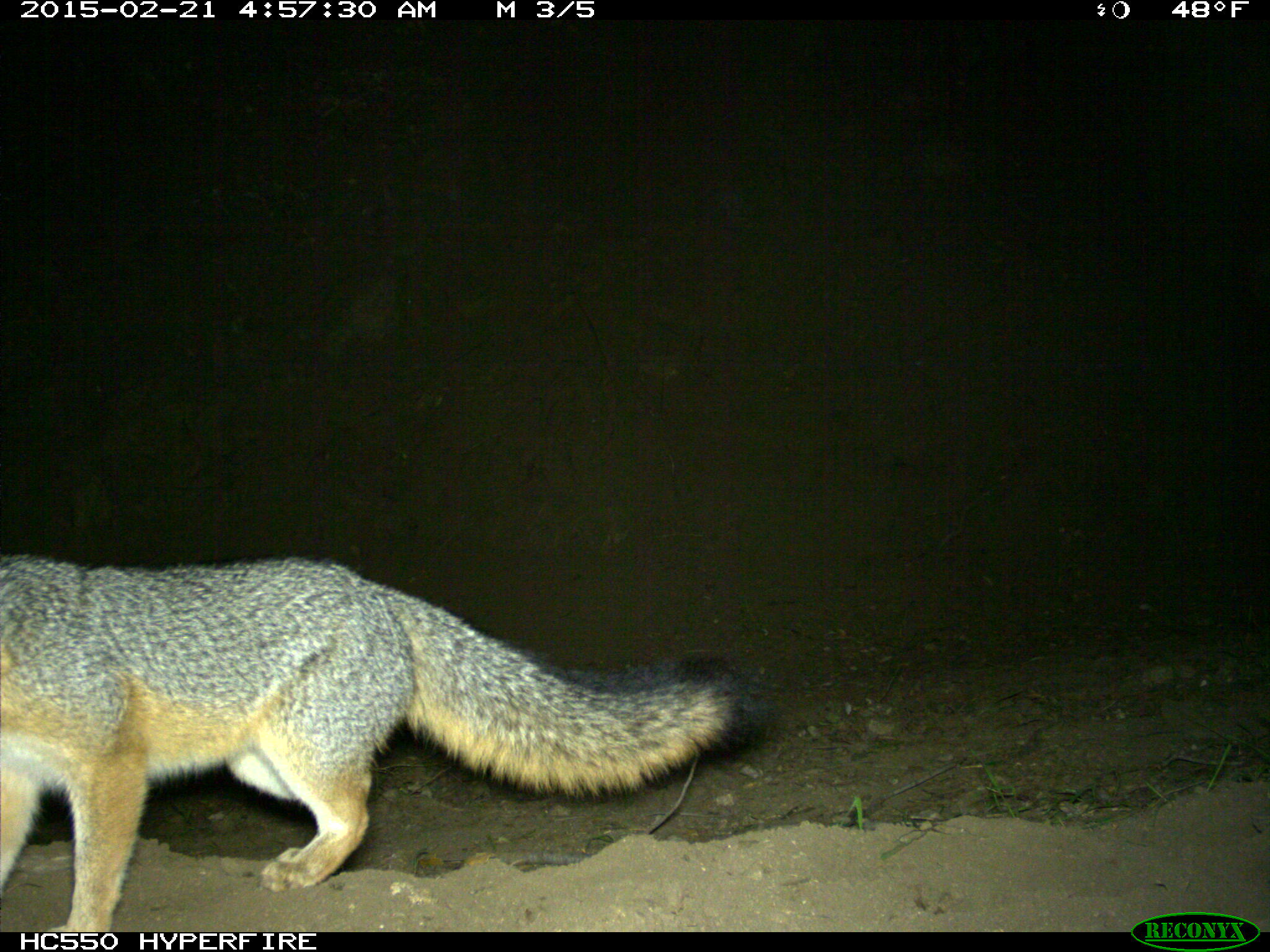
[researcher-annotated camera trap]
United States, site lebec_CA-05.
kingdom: Animalia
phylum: Chordata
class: Mammalia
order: Carnivora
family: Canidae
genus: Urocyon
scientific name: Urocyon cinereoargenteus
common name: gray fox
Urocyon cinereoargenteus (gray fox).